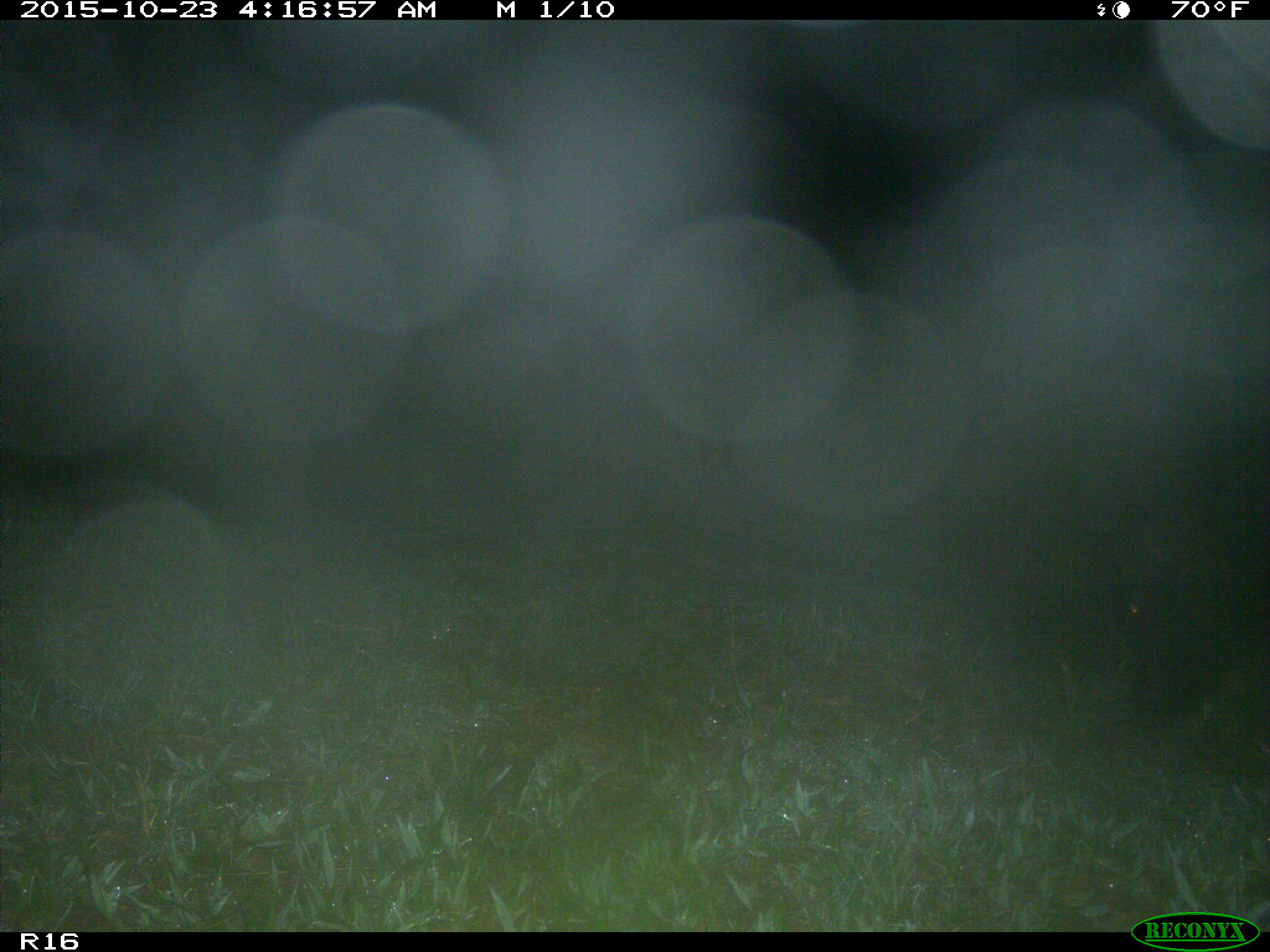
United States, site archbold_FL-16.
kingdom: Animalia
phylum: Chordata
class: Mammalia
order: Artiodactyla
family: Suidae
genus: Sus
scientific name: Sus scrofa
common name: wild boar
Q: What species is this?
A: Sus scrofa (wild boar).